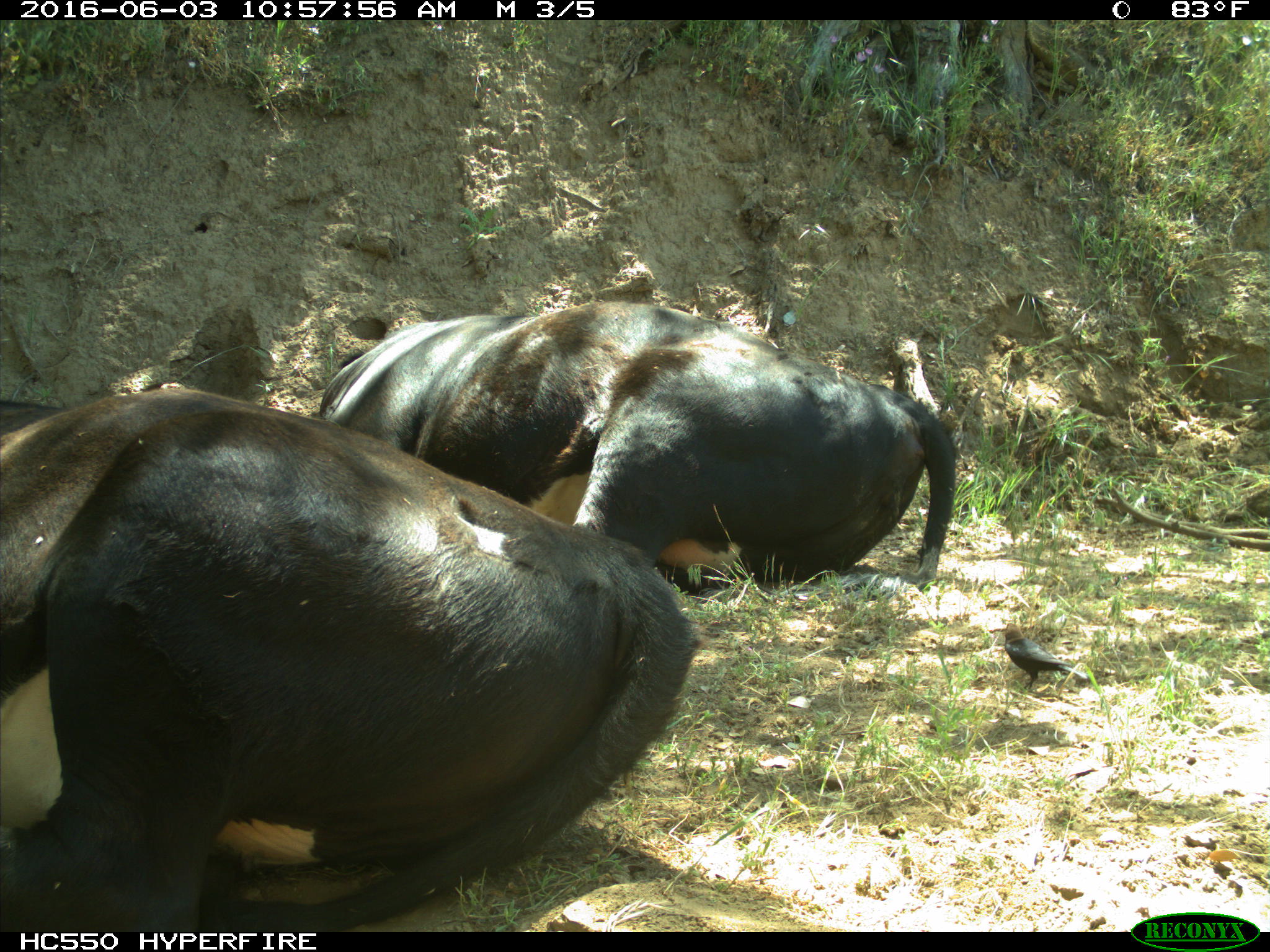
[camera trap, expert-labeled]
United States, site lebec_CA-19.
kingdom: Animalia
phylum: Chordata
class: Mammalia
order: Artiodactyla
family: Bovidae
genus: Bos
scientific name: Bos taurus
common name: domestic cow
Bos taurus (domestic cow).